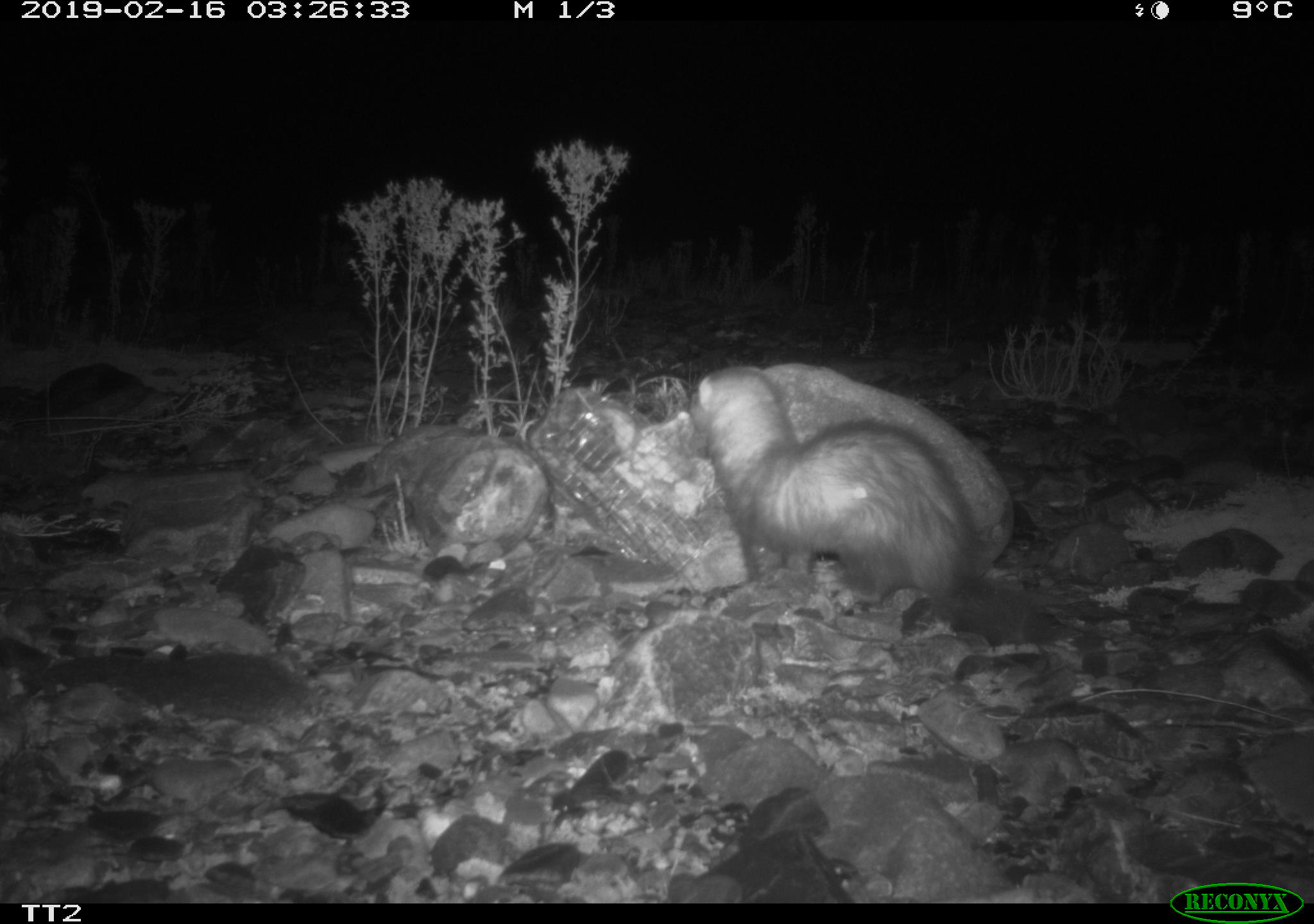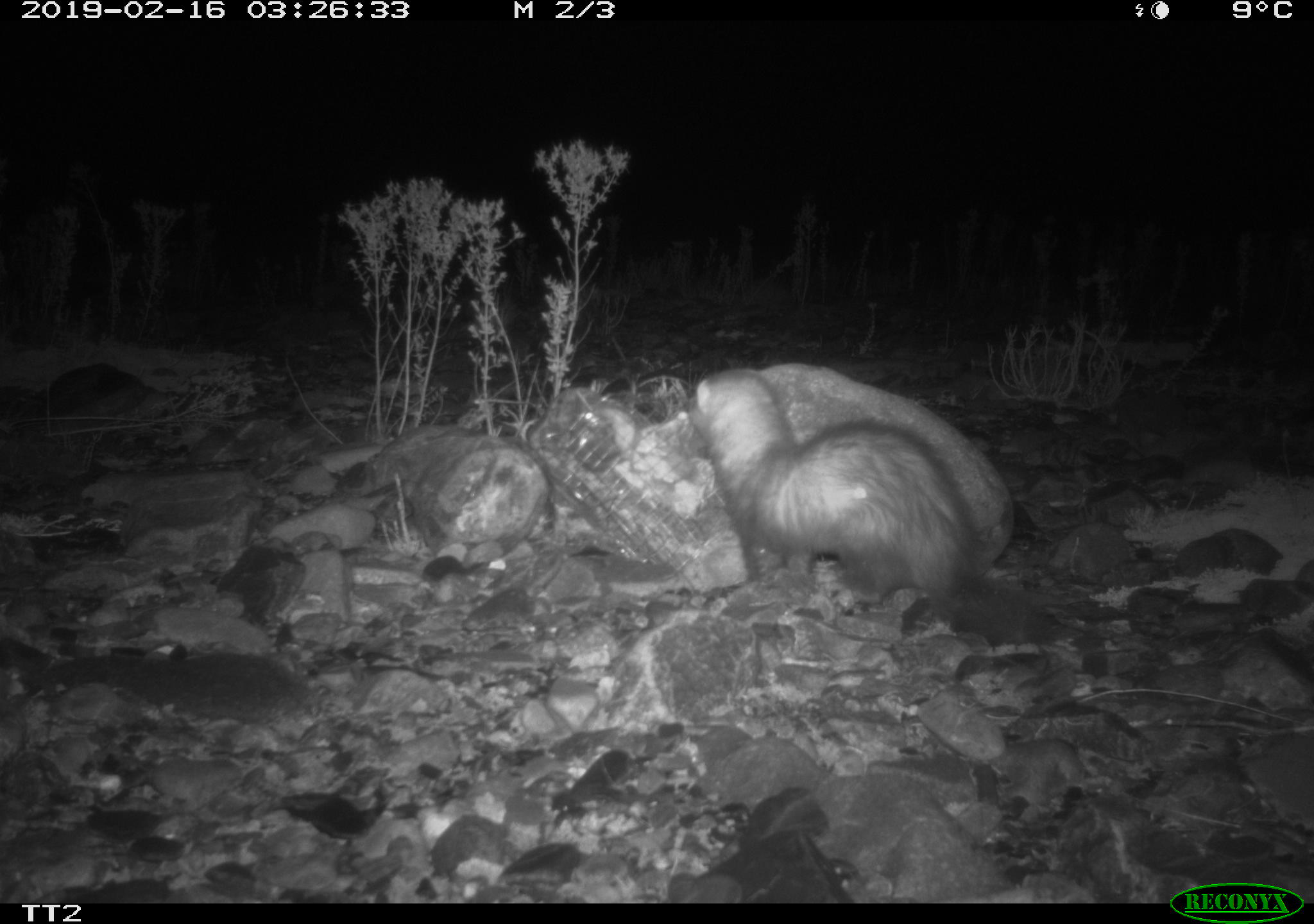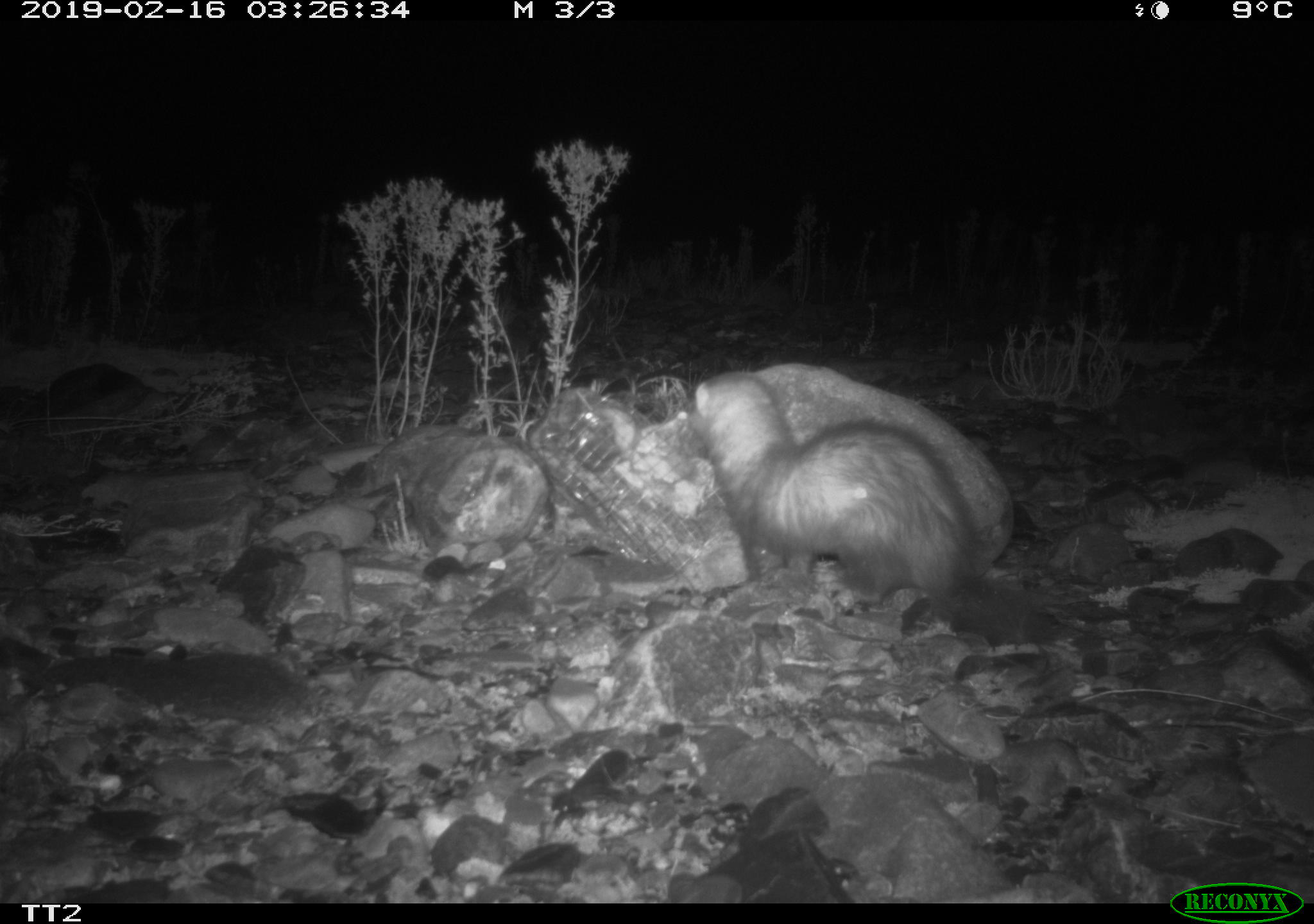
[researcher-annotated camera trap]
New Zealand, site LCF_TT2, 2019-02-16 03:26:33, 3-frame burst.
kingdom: Animalia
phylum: Chordata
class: Mammalia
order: Carnivora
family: Mustelidae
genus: Mustela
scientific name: Mustela furo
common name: ferret